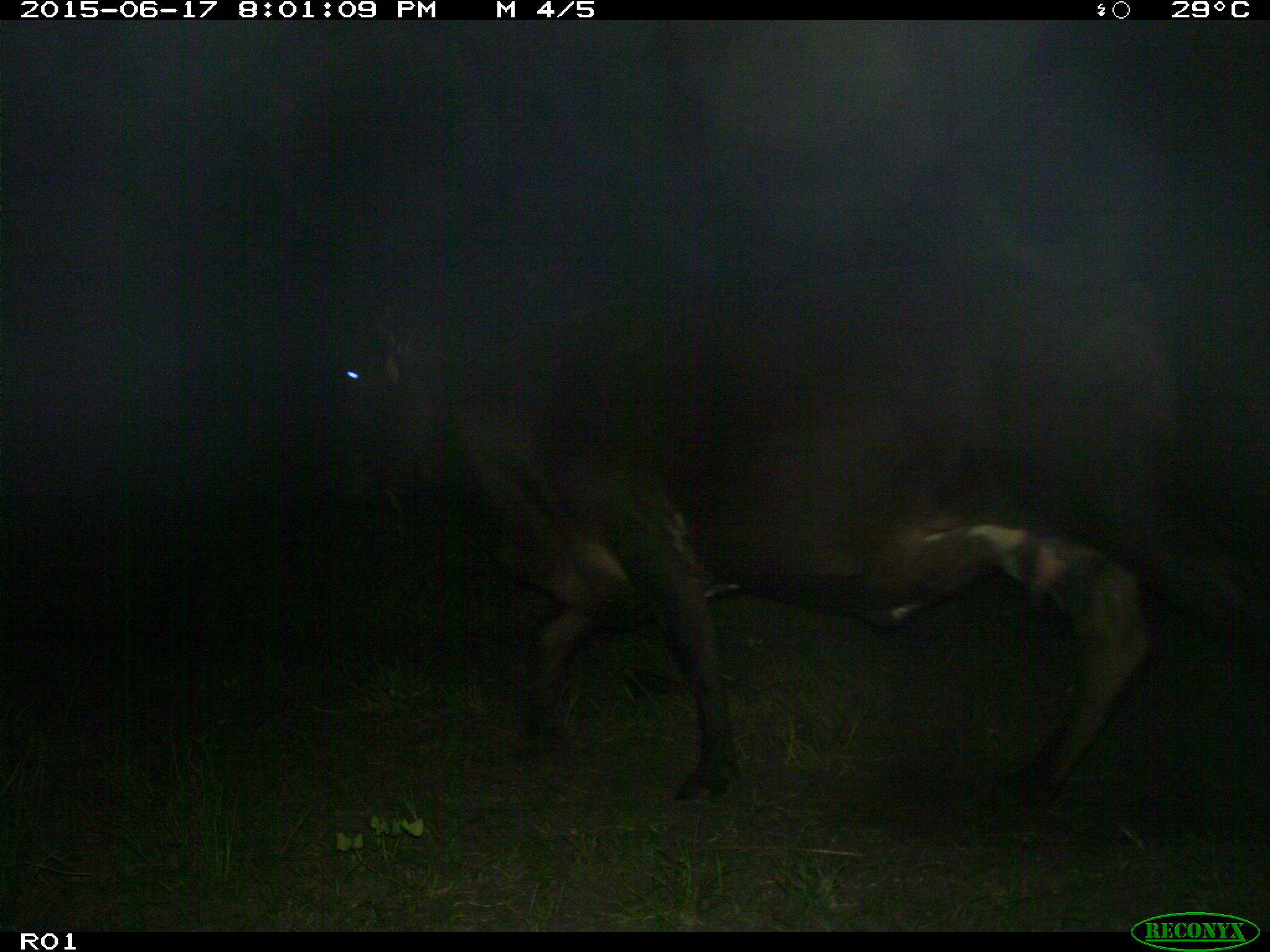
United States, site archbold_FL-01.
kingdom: Animalia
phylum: Chordata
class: Mammalia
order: Artiodactyla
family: Bovidae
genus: Bos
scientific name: Bos taurus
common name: domestic cow